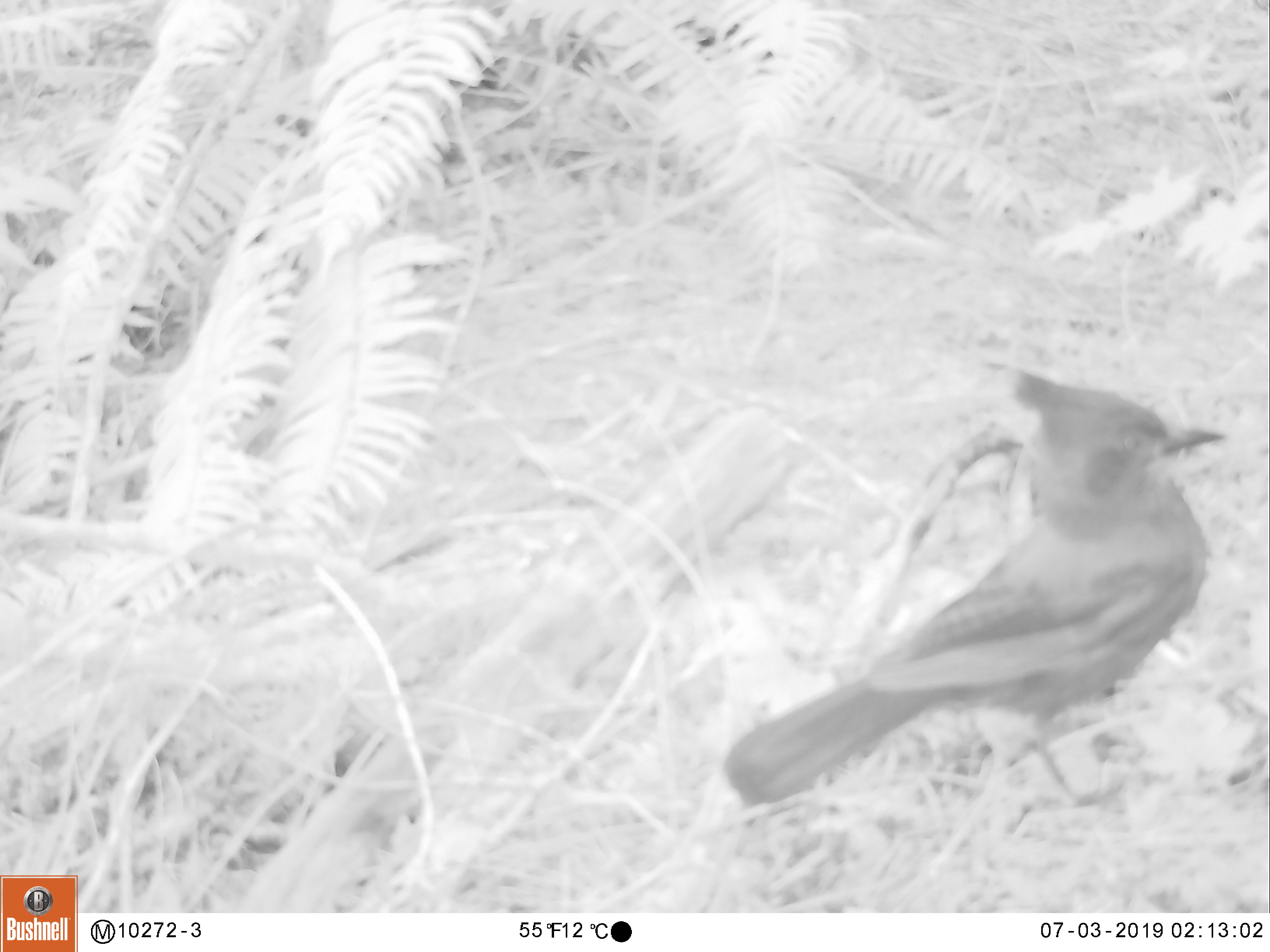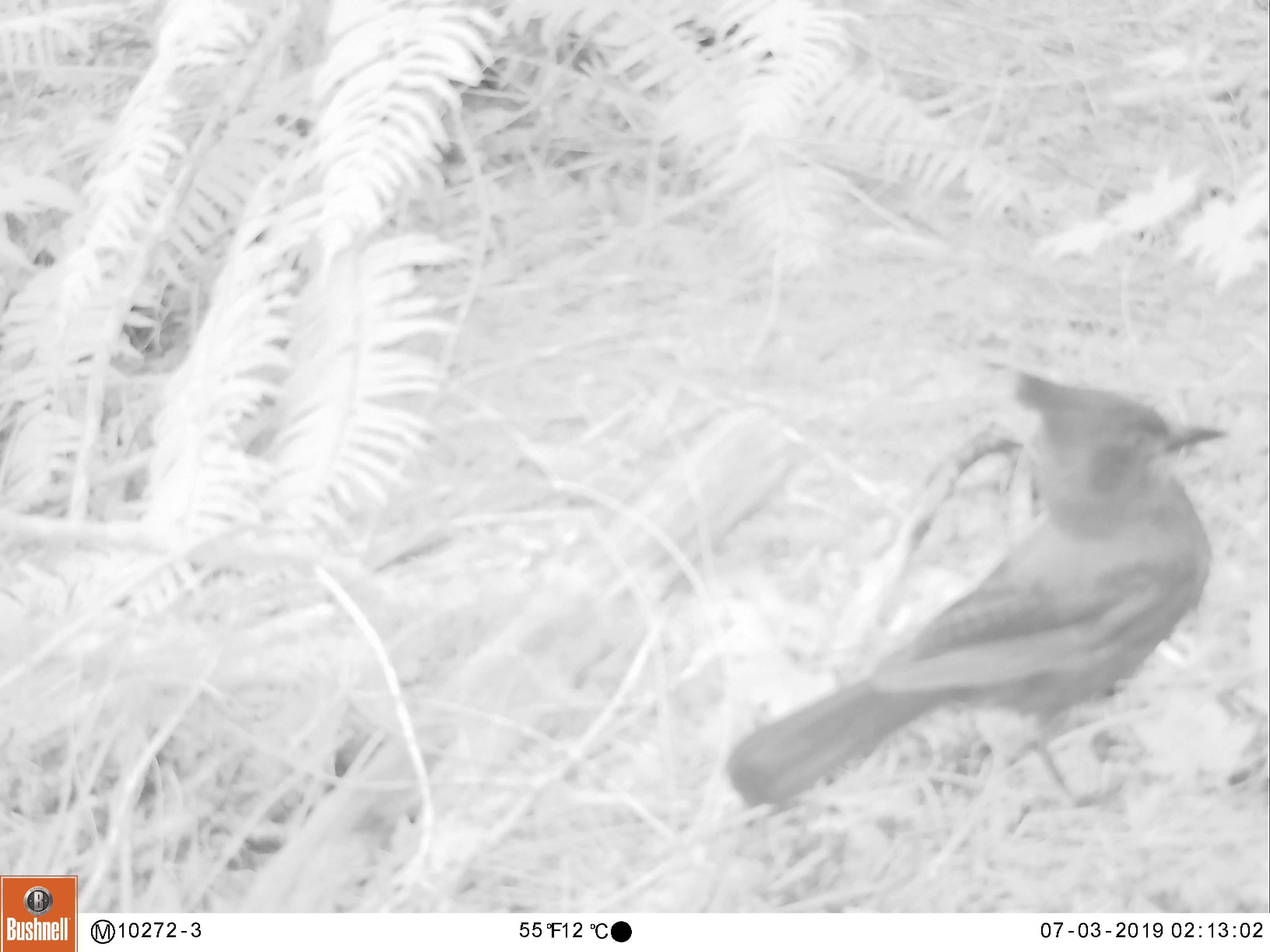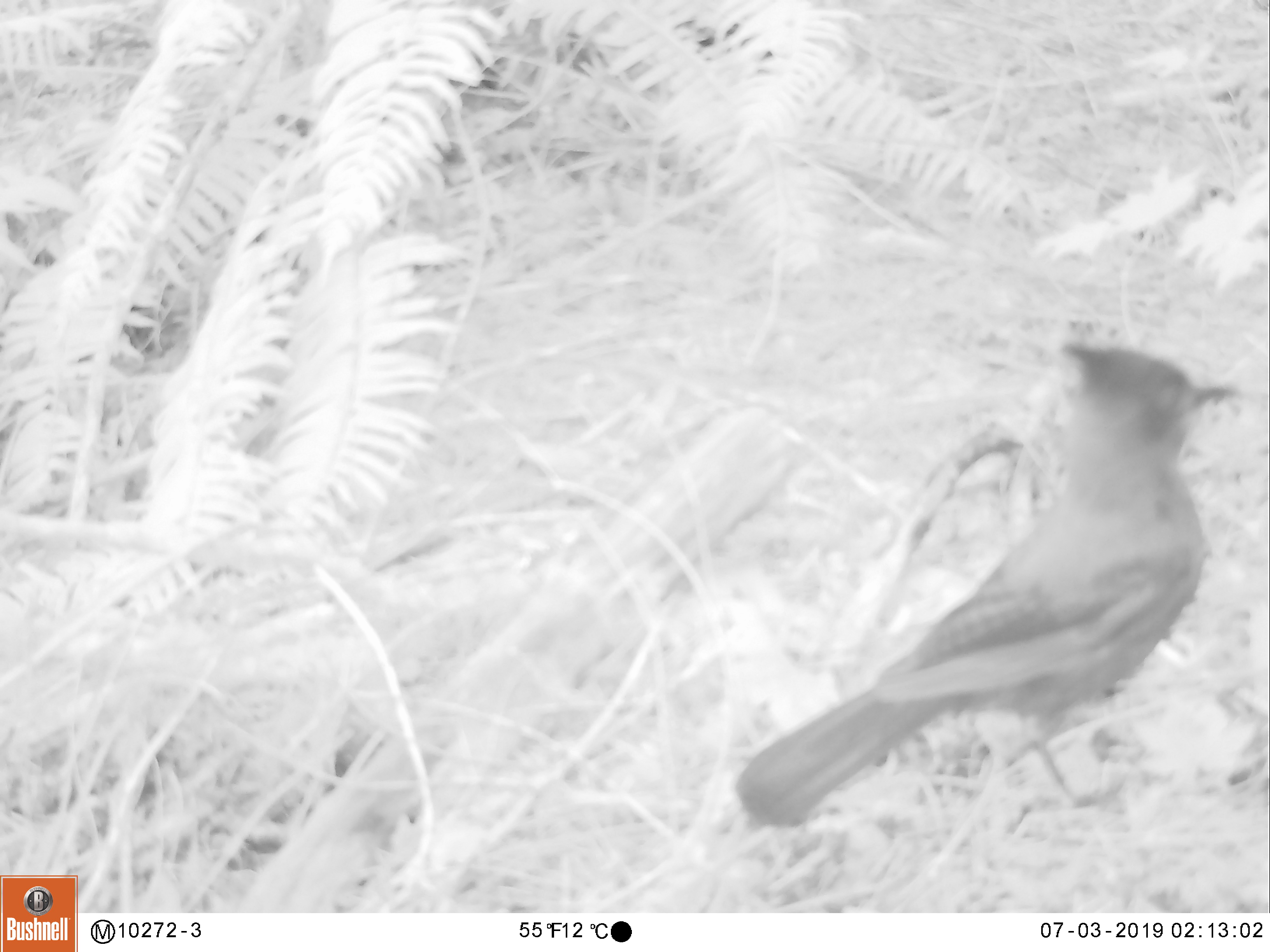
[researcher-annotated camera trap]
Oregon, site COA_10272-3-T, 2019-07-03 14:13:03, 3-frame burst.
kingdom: Animalia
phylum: Chordata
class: Aves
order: Passeriformes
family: Corvidae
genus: Cyanocitta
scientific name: Cyanocitta stelleri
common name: steller's jay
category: stellers jay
Stellers jay (steller's jay) (Cyanocitta stelleri).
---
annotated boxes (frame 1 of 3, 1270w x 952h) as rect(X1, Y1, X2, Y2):
stellers jay: rect(720, 366, 1231, 812)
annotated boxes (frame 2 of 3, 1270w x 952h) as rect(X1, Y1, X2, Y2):
stellers jay: rect(723, 368, 1233, 811)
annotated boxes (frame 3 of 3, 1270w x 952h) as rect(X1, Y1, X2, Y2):
stellers jay: rect(729, 334, 1242, 829)